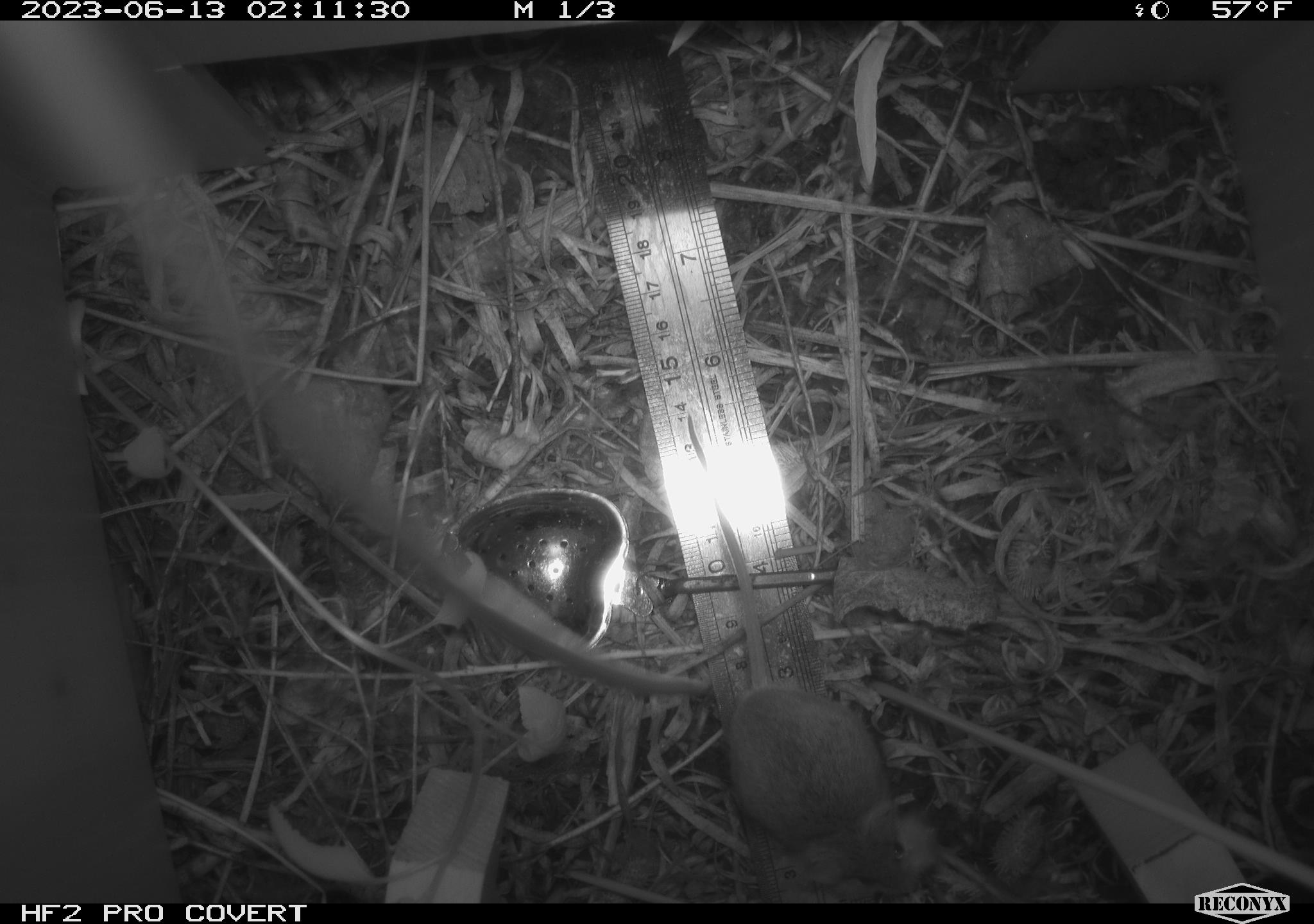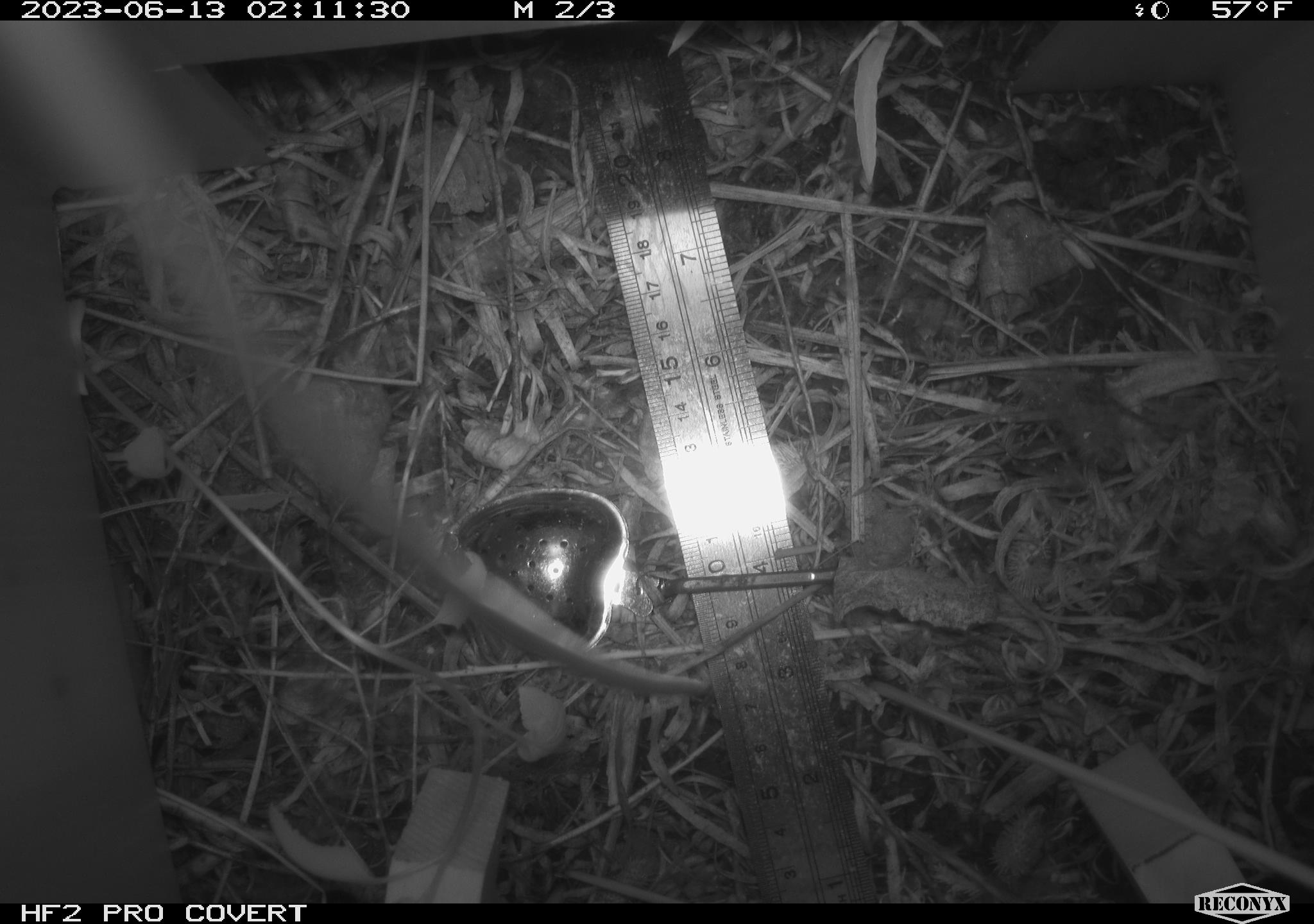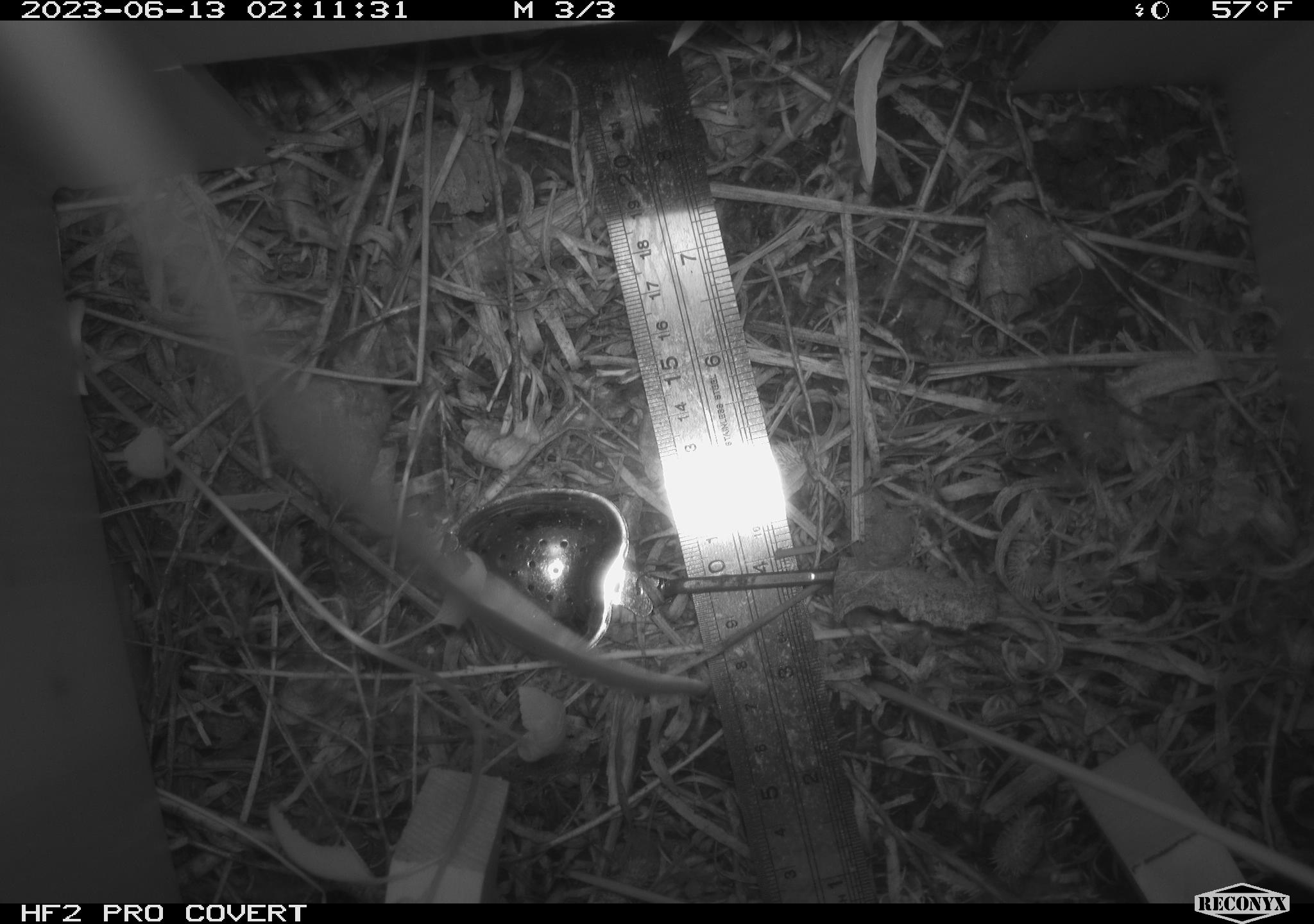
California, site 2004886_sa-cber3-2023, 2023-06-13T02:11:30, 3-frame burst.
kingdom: Animalia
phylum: Chordata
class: Mammalia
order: Rodentia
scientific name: Rodentia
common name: mouse species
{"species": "mouse species (Rodentia)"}